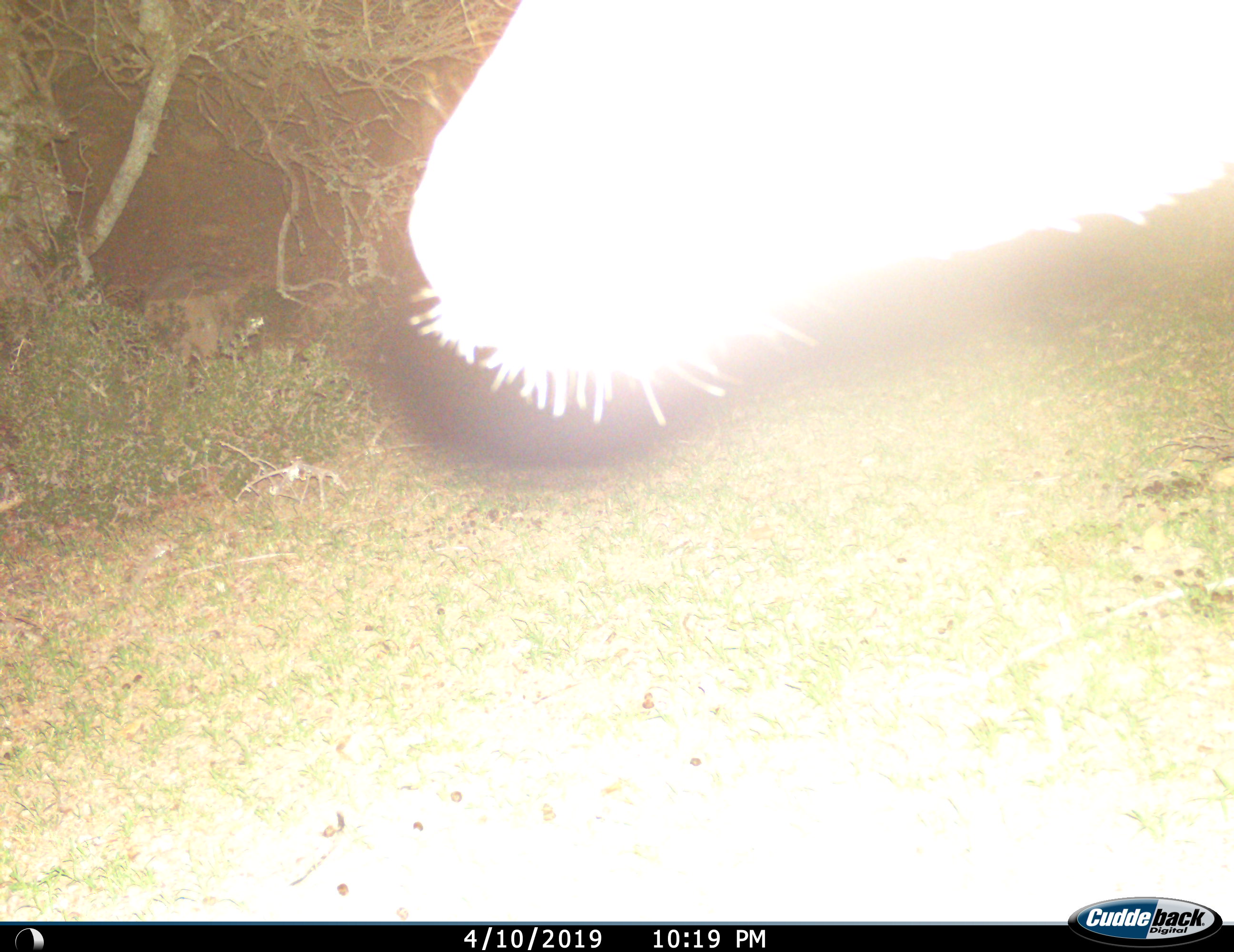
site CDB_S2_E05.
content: unidentified animal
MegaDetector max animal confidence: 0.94